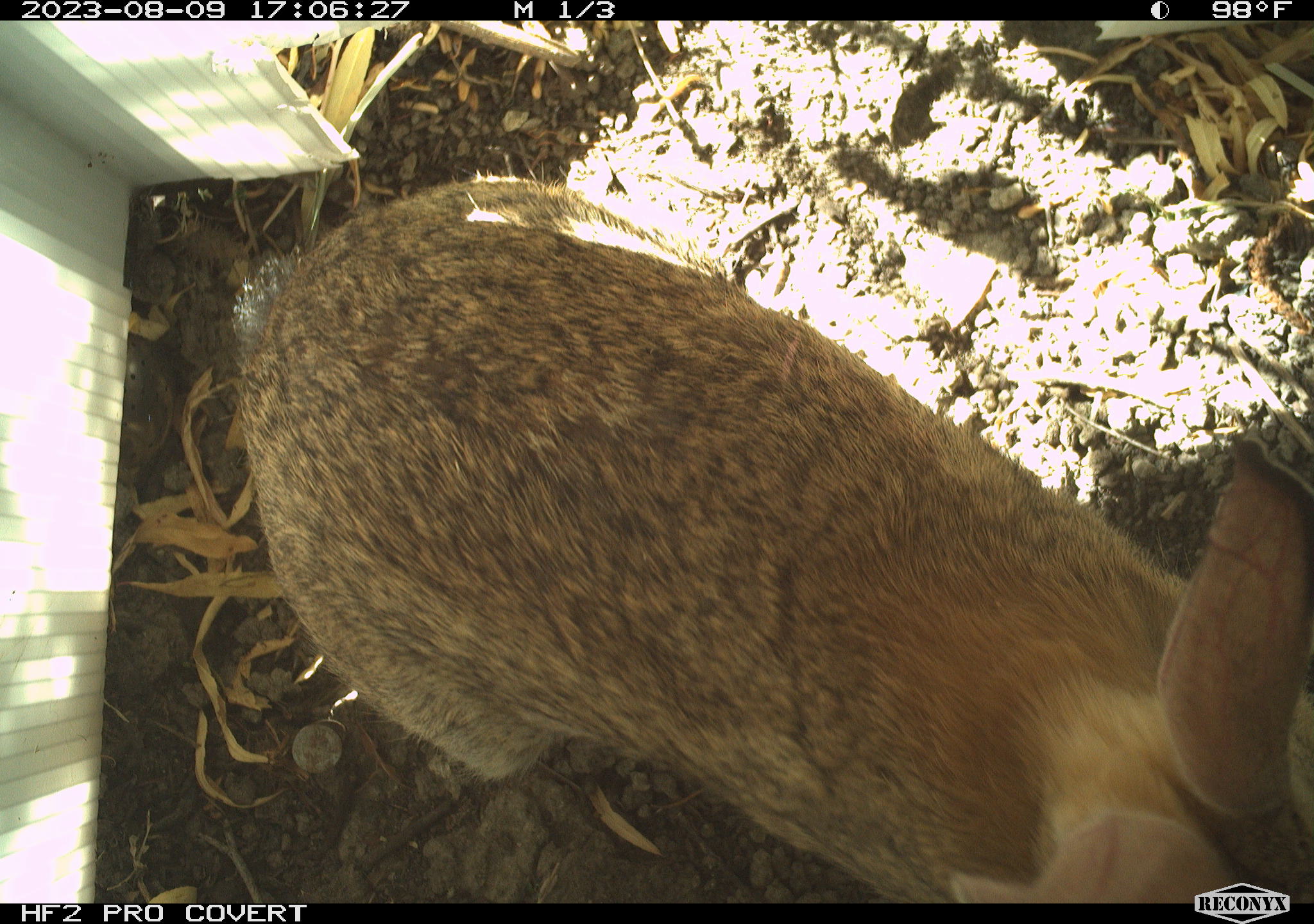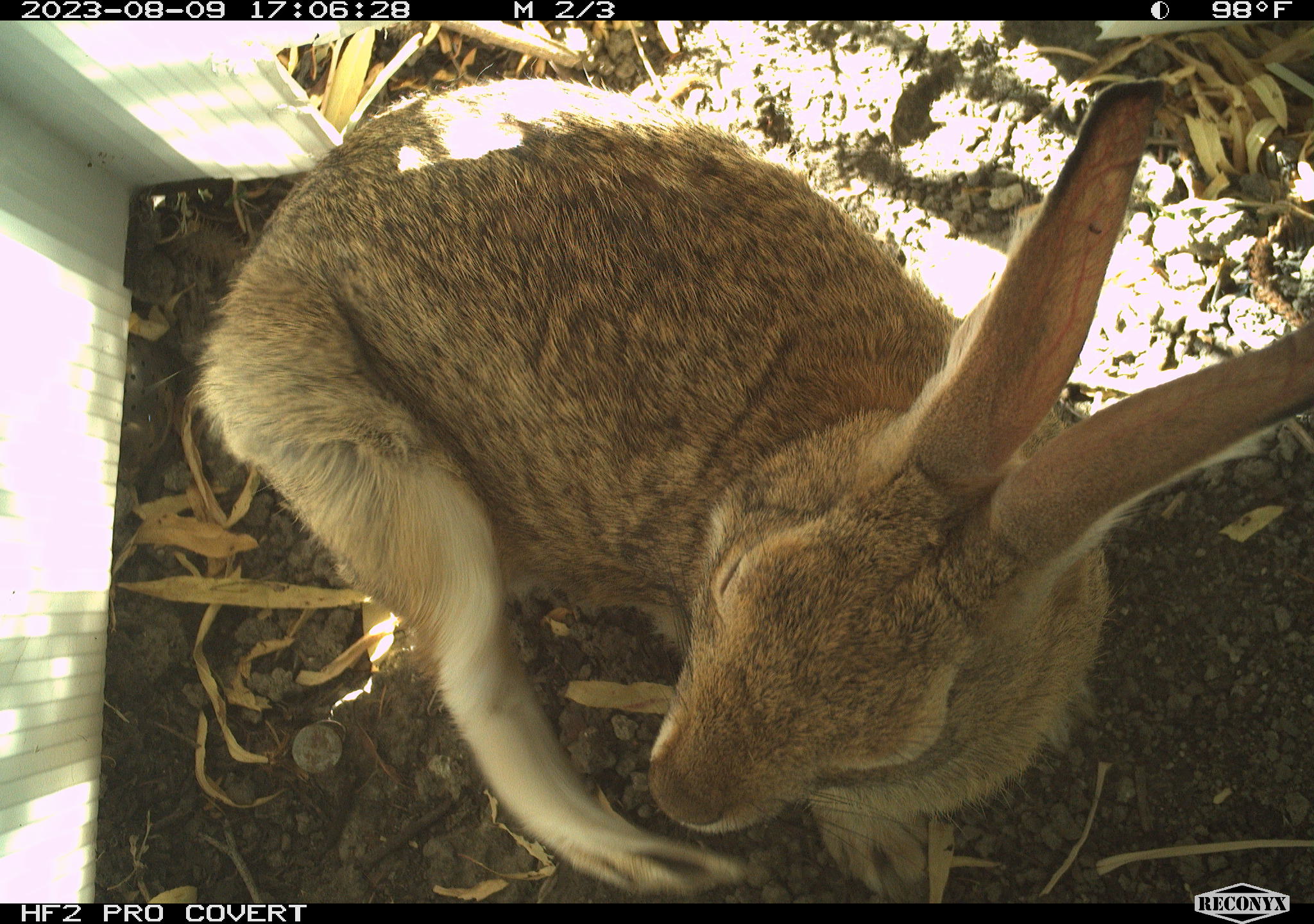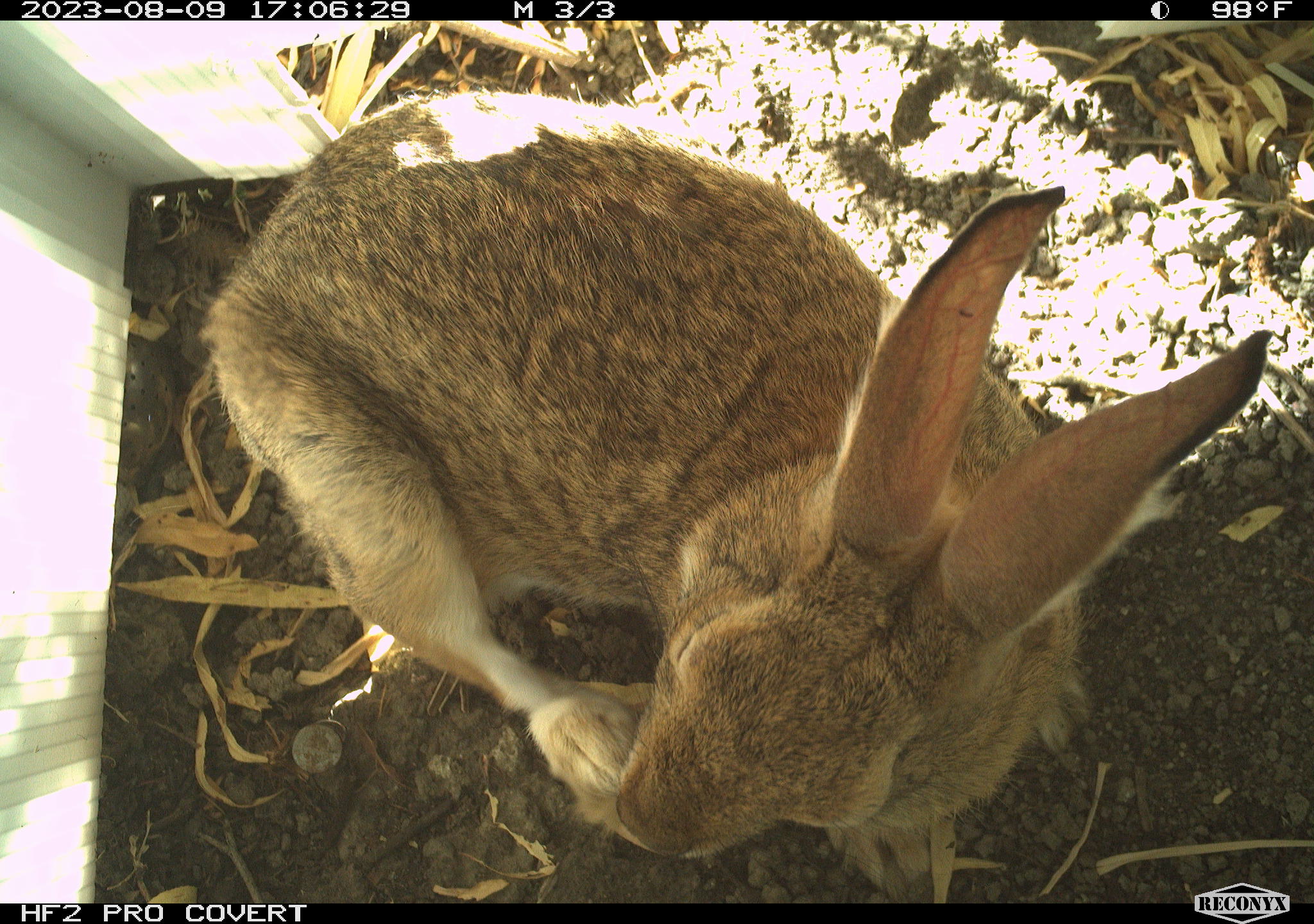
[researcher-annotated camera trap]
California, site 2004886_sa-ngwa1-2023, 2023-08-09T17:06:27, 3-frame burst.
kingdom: Animalia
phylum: Chordata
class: Mammalia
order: Lagomorpha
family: Leporidae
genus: Sylvilagus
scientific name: Sylvilagus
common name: cottontail rabbits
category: sylvilagus species